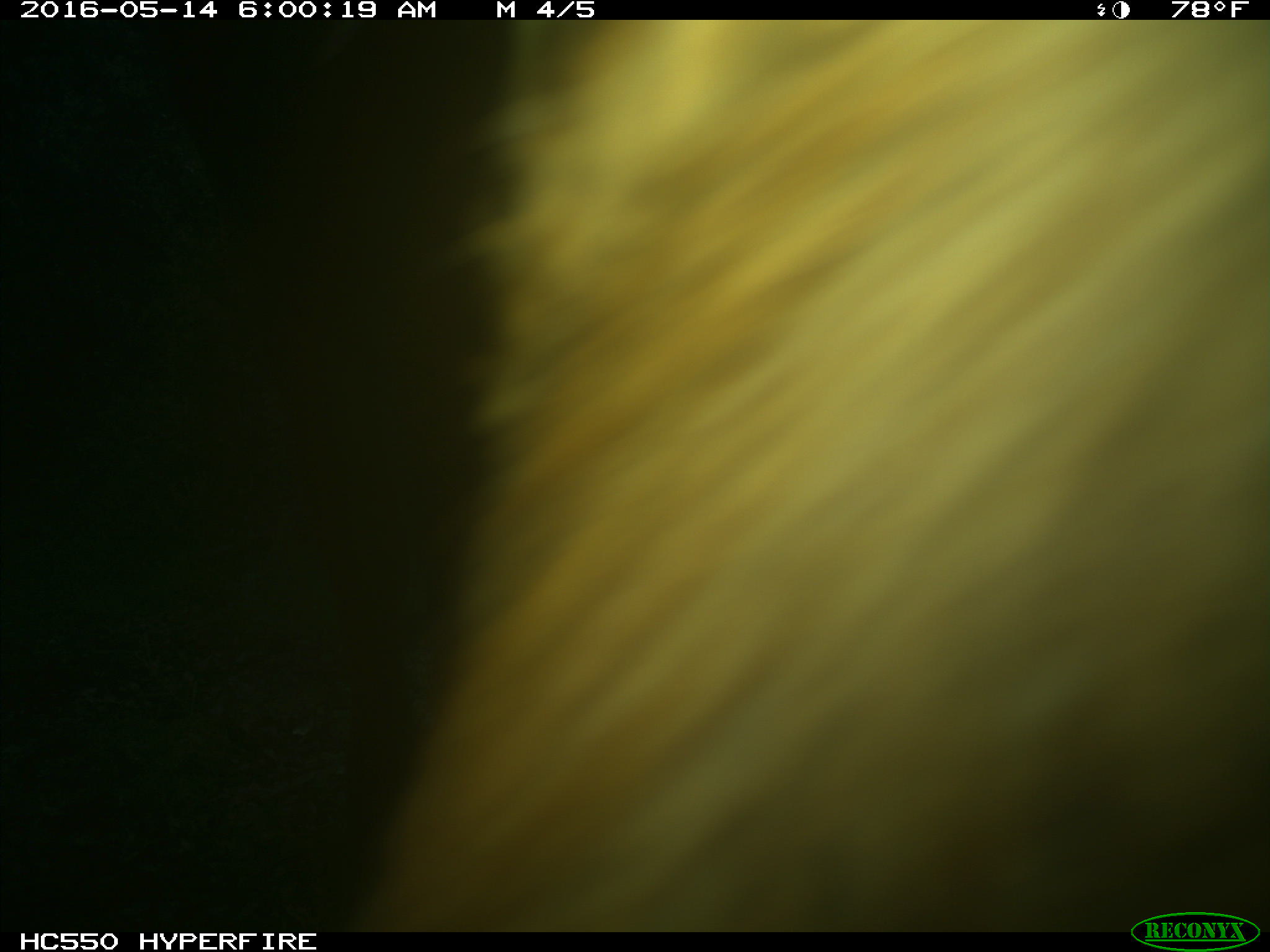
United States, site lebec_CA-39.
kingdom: Animalia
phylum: Chordata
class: Mammalia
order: Artiodactyla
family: Bovidae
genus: Bos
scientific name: Bos taurus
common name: domestic cow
Bos taurus (domestic cow).